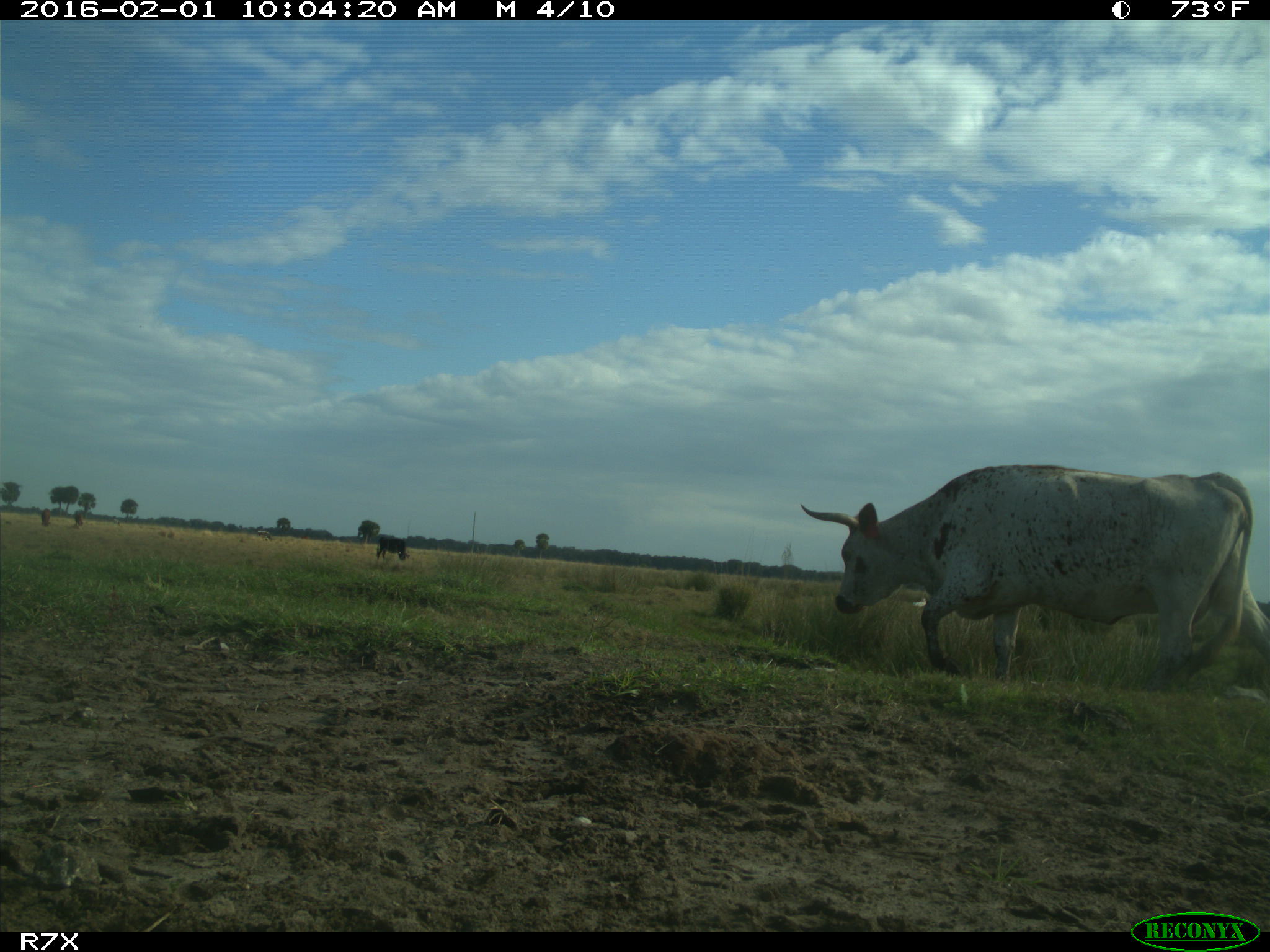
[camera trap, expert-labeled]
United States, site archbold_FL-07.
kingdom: Animalia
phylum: Chordata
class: Mammalia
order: Artiodactyla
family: Bovidae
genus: Bos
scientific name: Bos taurus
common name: domestic cow